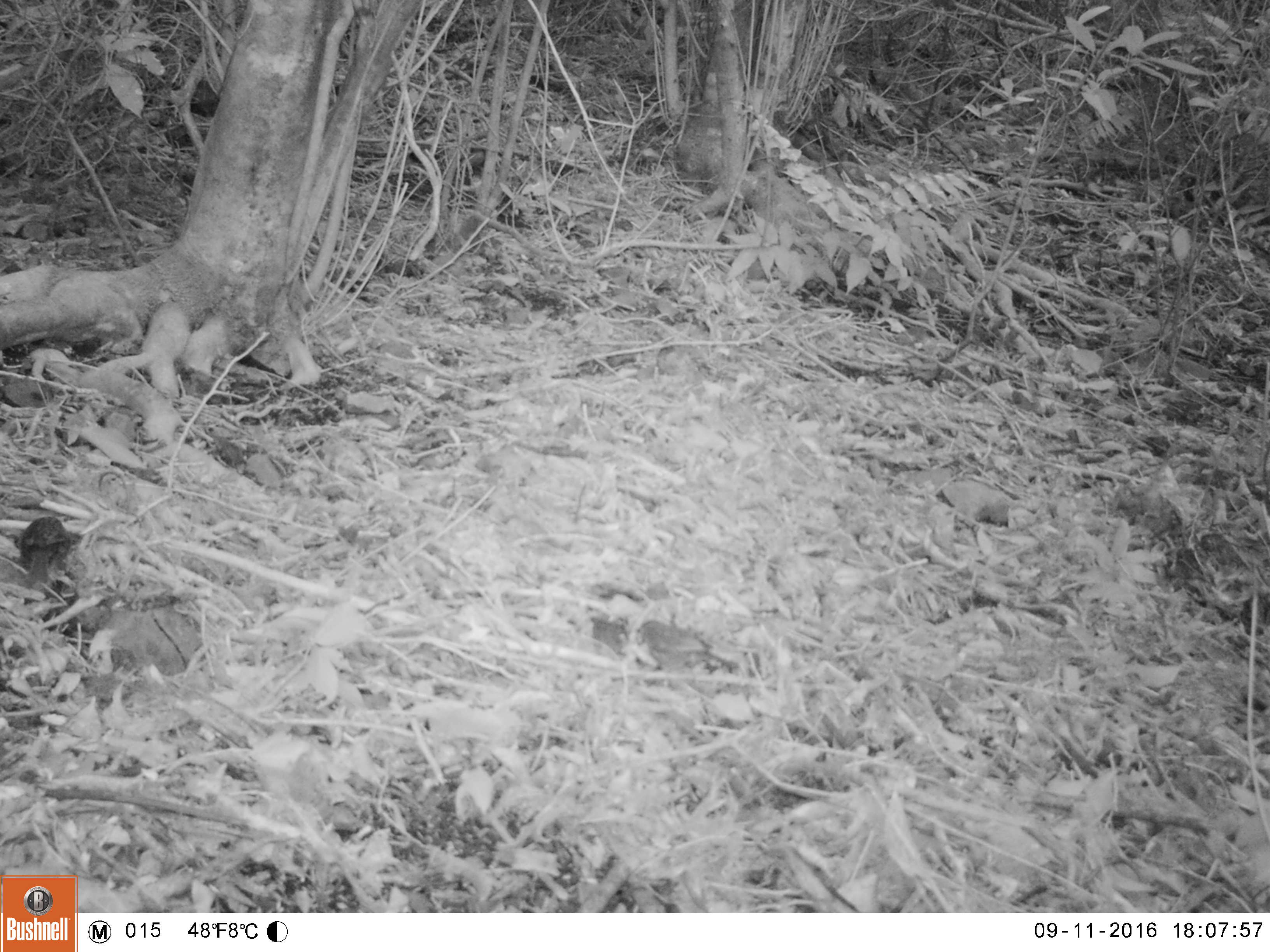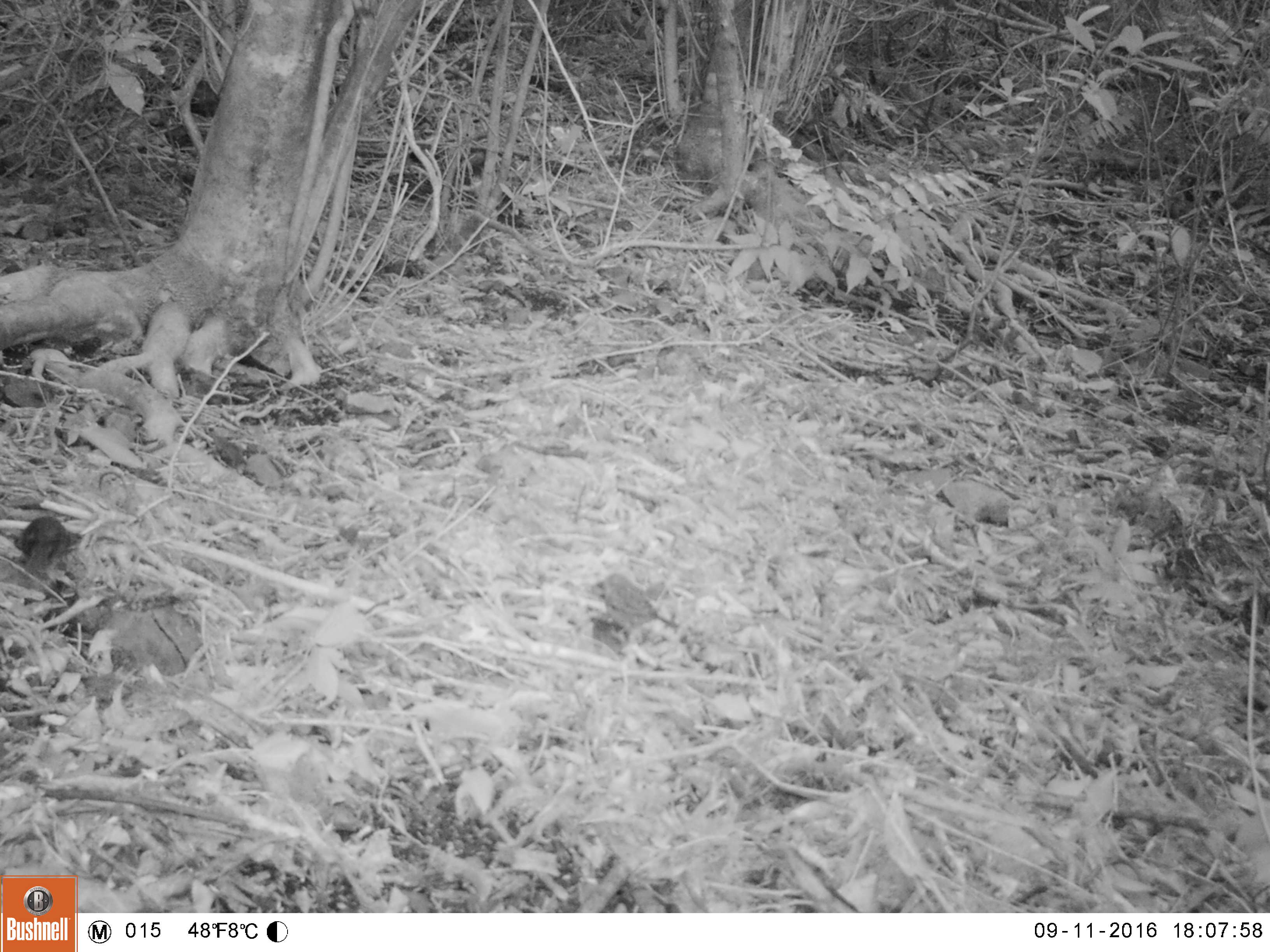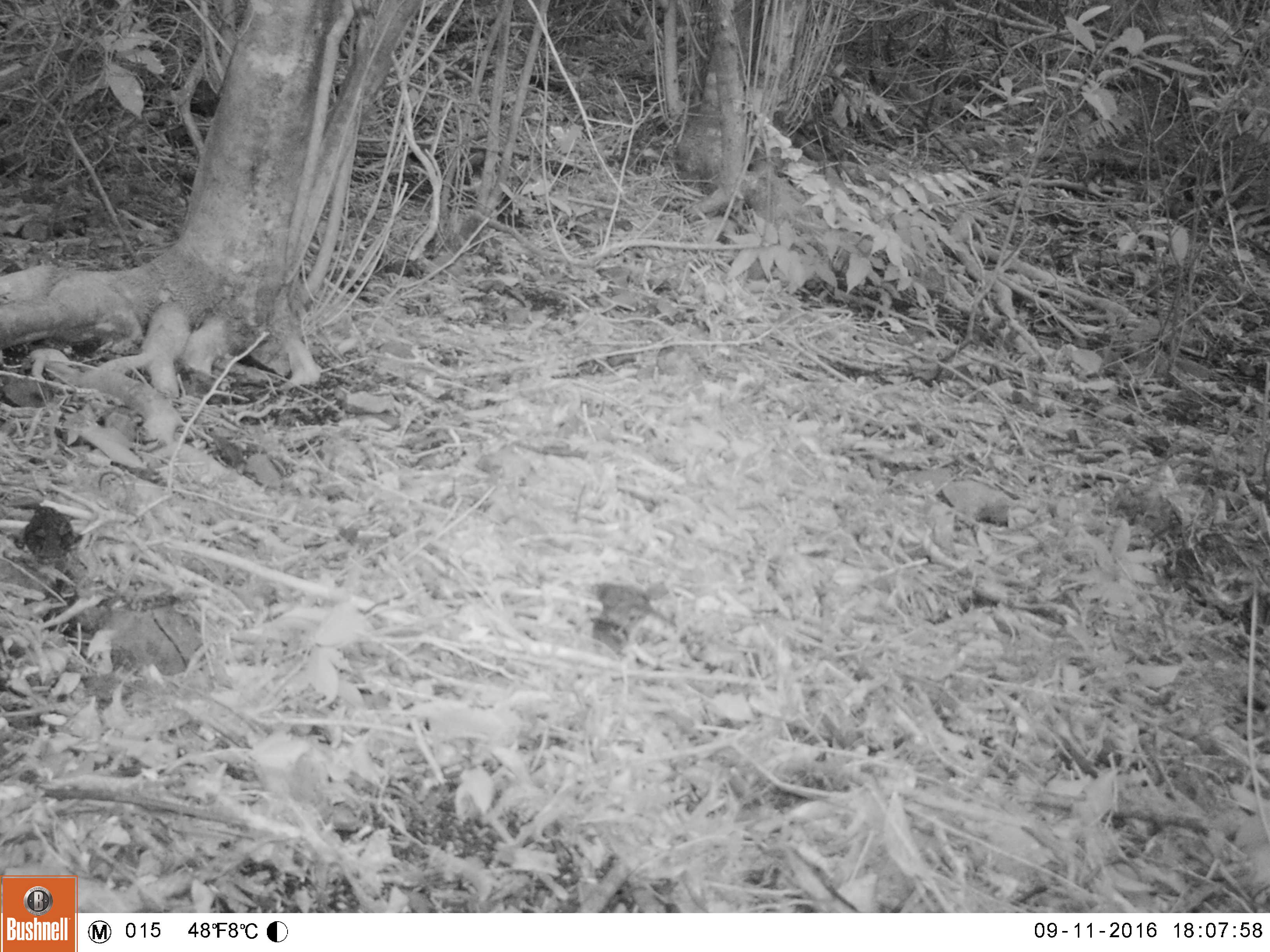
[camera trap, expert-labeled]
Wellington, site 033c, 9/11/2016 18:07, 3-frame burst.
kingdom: Animalia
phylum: Chordata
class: Aves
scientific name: Aves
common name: bird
Bird (Aves).